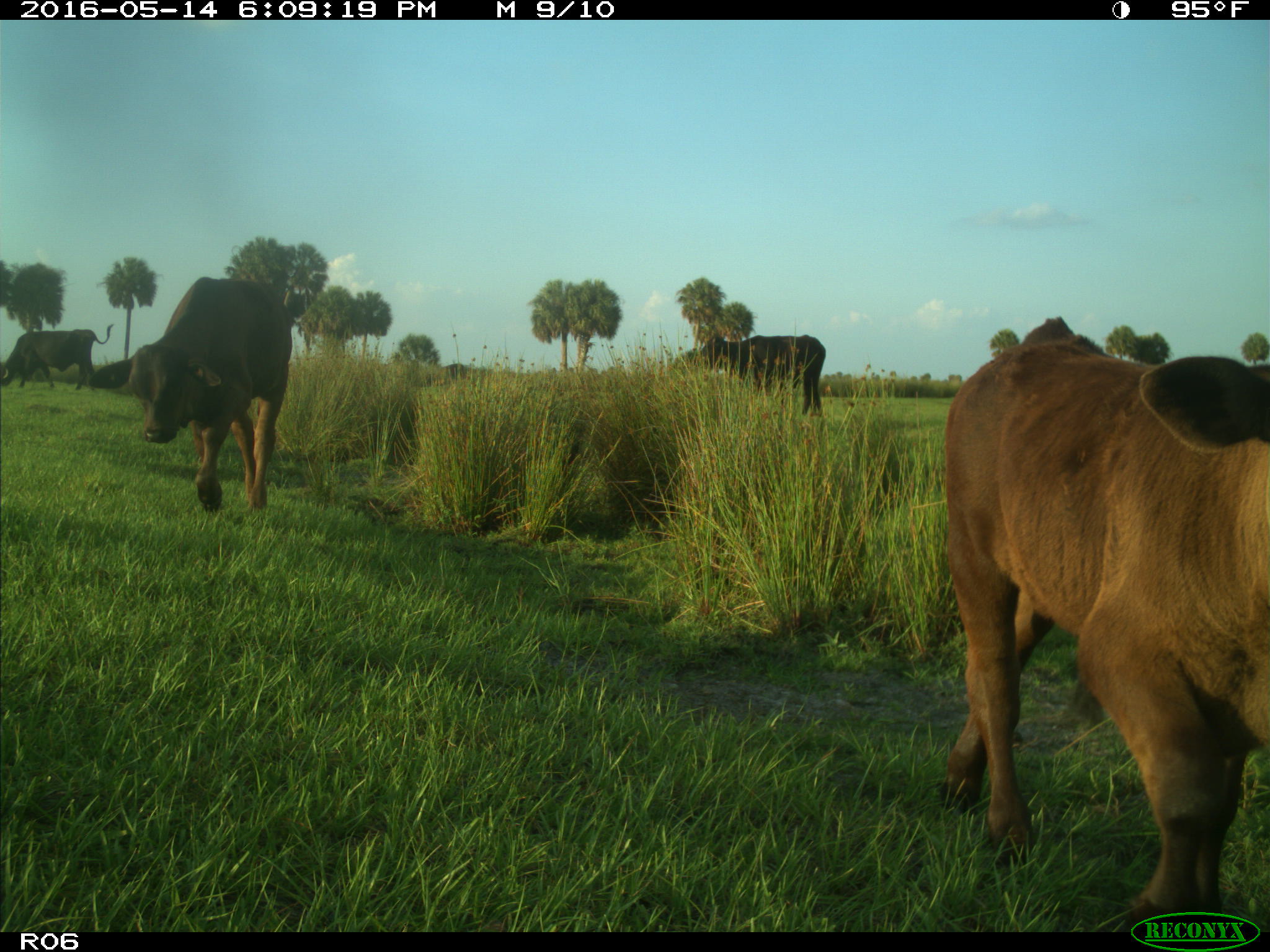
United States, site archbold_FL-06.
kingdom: Animalia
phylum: Chordata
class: Mammalia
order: Artiodactyla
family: Bovidae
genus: Bos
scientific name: Bos taurus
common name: domestic cow